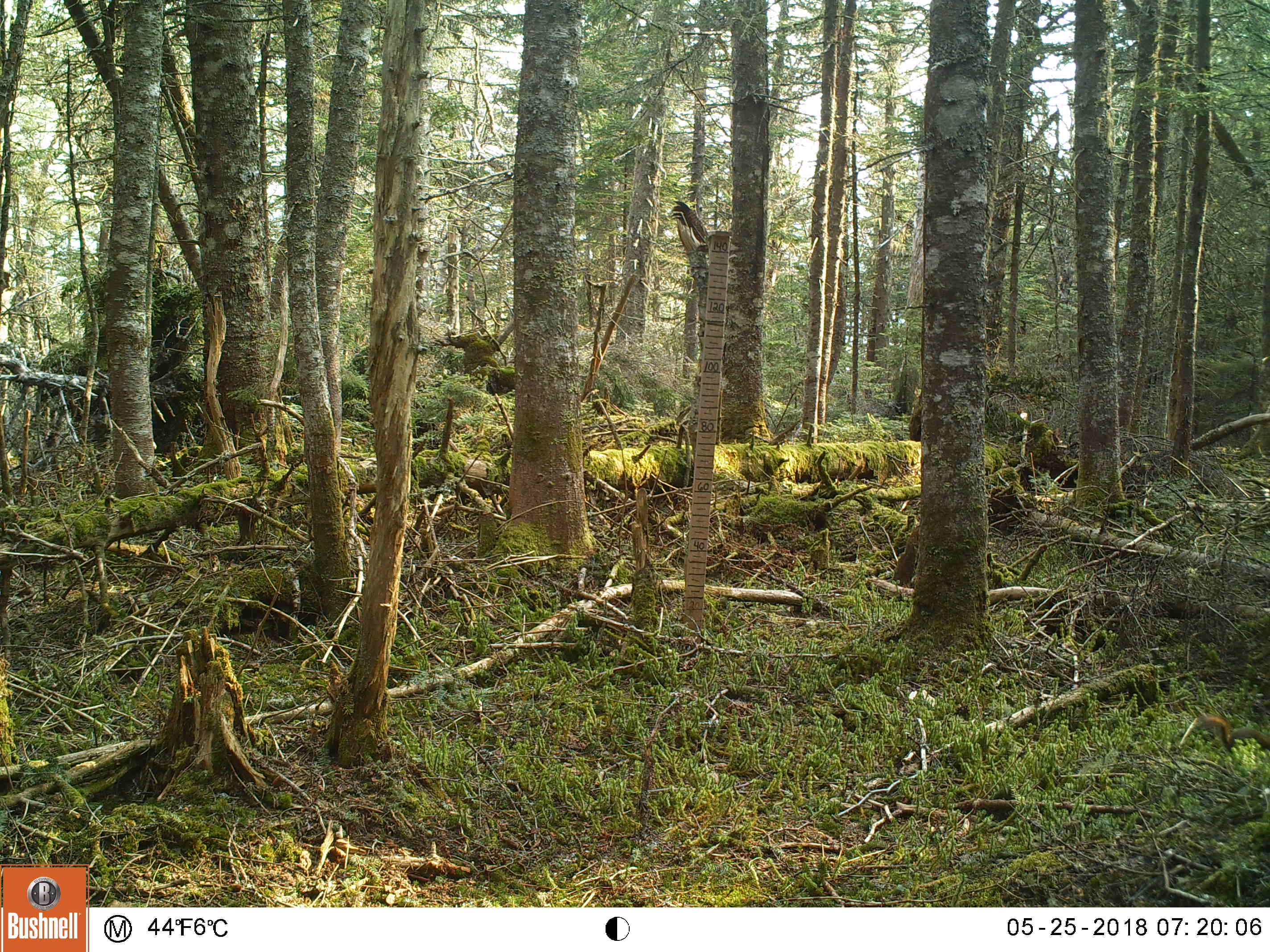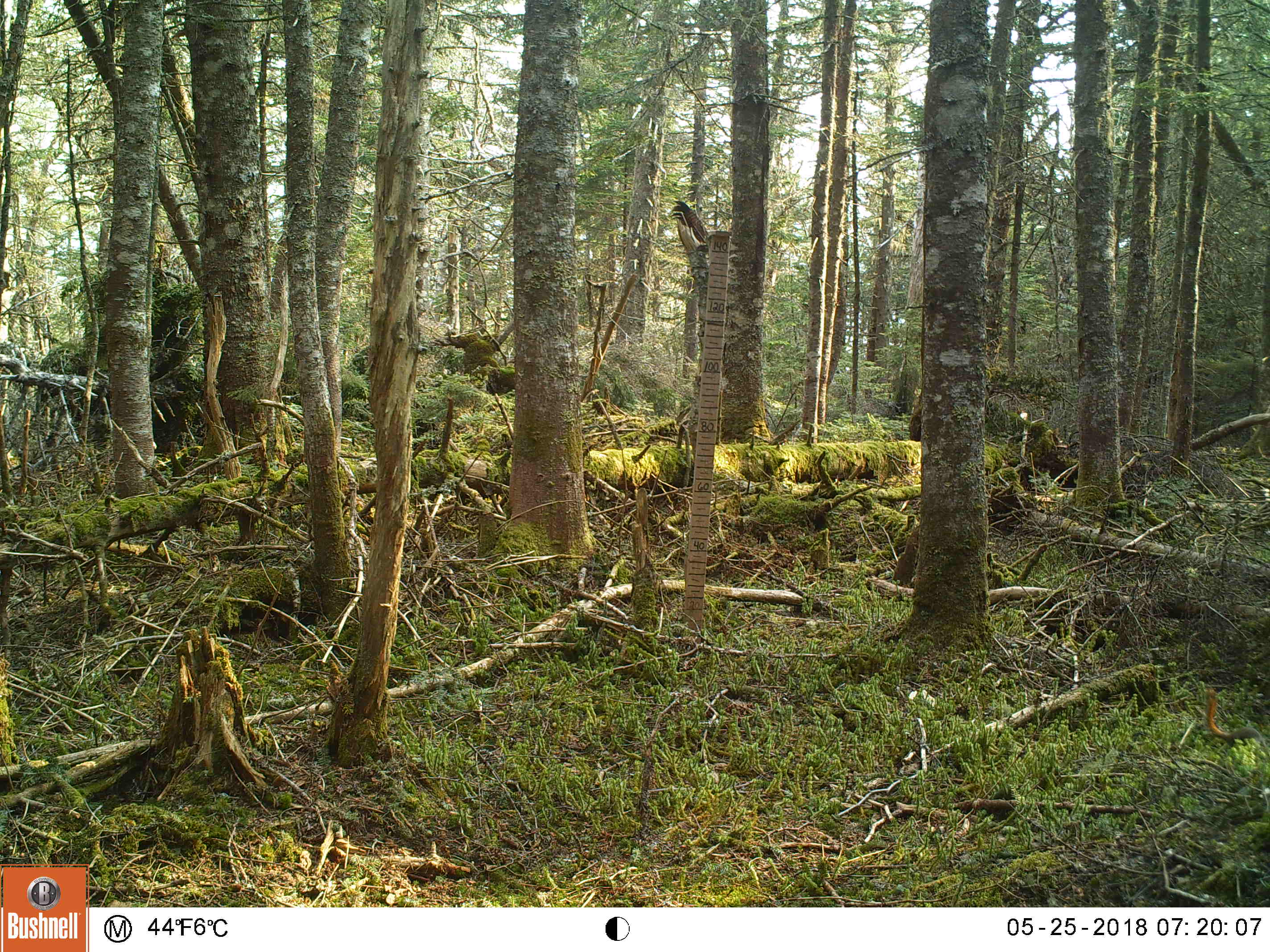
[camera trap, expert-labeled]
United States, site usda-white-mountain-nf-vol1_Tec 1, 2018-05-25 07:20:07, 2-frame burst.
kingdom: Animalia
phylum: Chordata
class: Mammalia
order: Rodentia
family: Sciuridae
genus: Tamiasciurus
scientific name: Tamiasciurus hudsonicus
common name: red squirrel